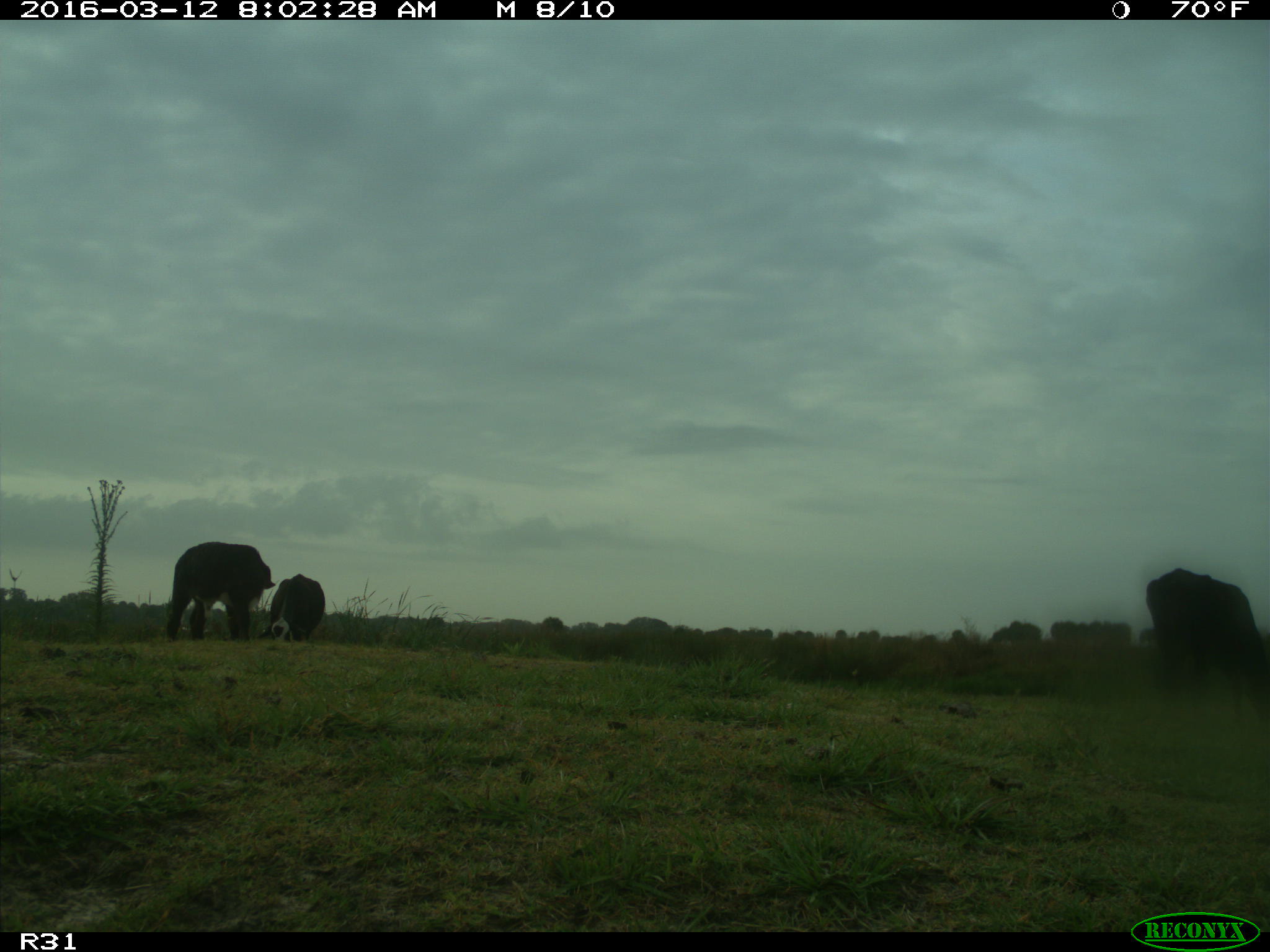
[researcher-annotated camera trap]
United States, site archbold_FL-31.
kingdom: Animalia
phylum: Chordata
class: Mammalia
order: Artiodactyla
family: Bovidae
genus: Bos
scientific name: Bos taurus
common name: domestic cow